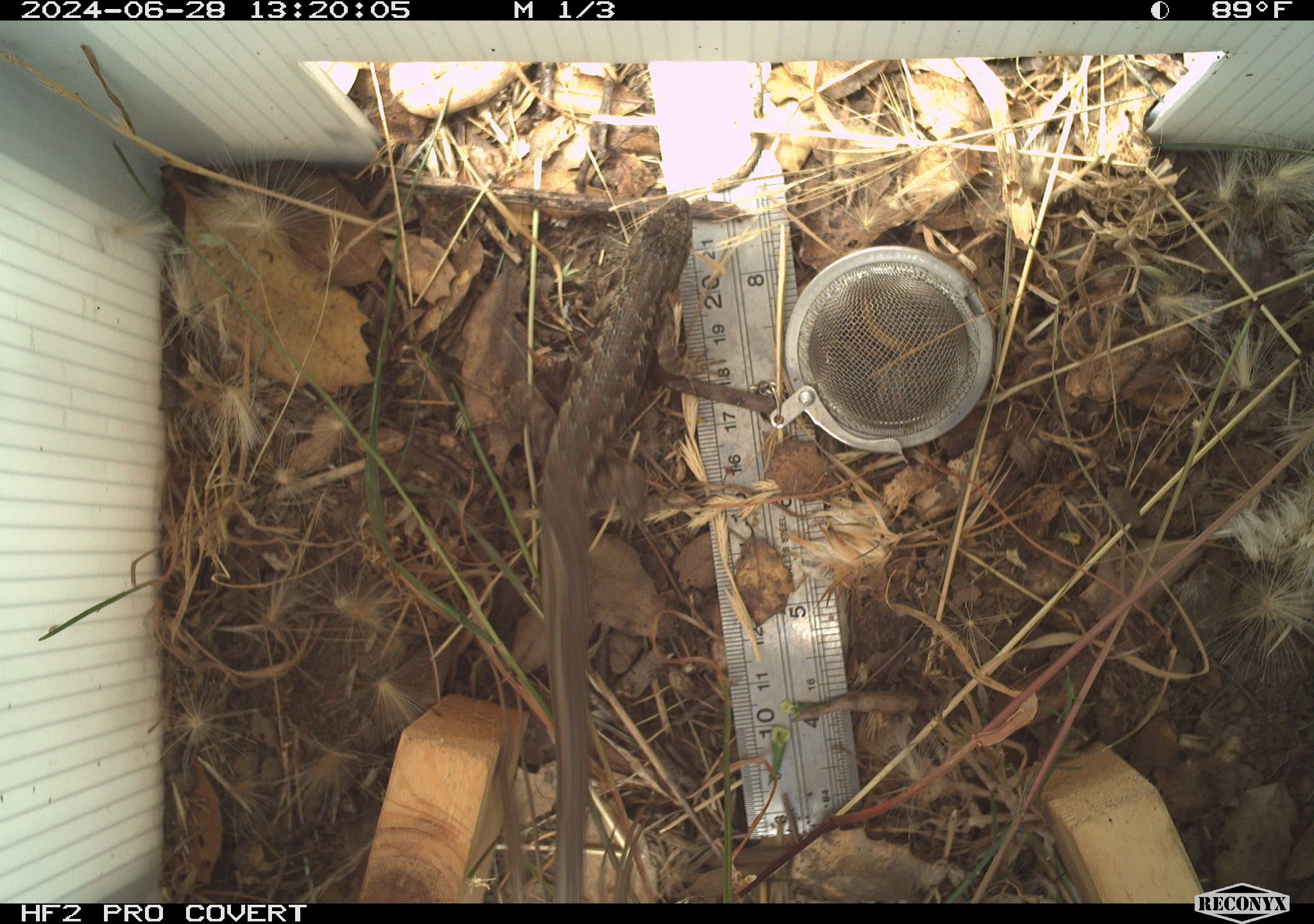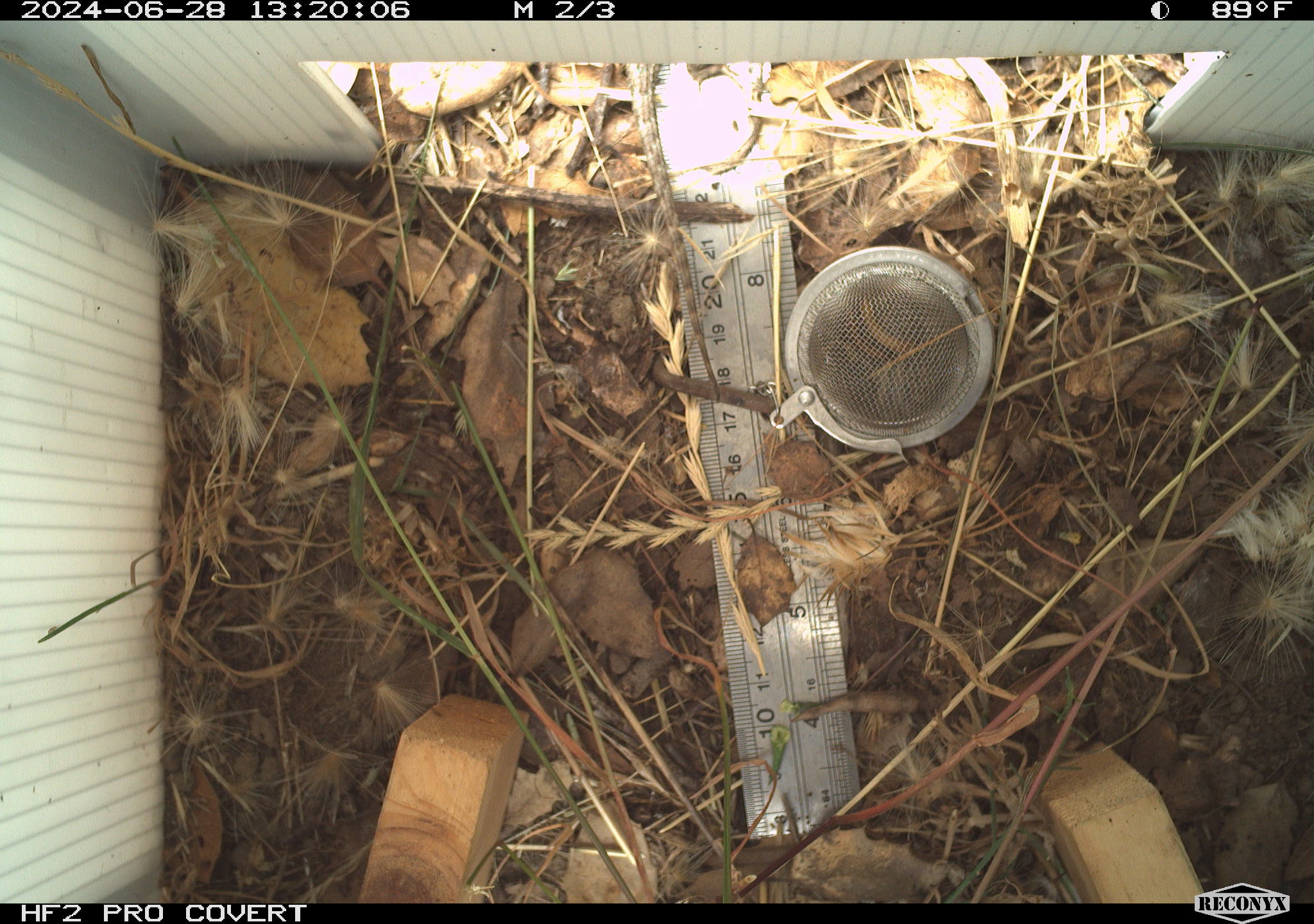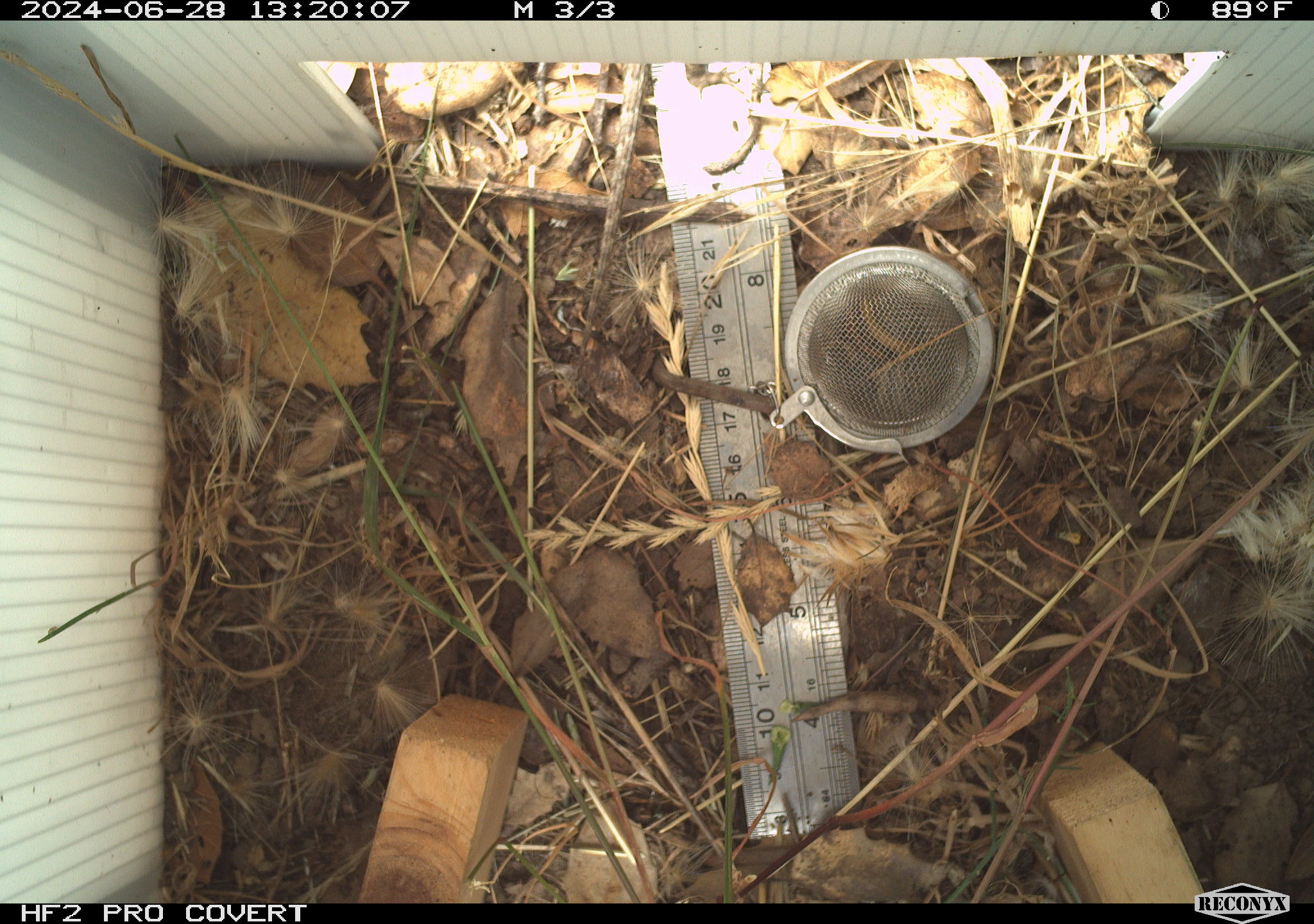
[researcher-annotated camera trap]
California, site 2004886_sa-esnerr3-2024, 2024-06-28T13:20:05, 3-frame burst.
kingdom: Animalia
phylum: Chordata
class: Reptilia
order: Squamata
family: Phrynosomatidae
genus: Sceloporus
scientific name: Sceloporus occidentalis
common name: western fence lizard